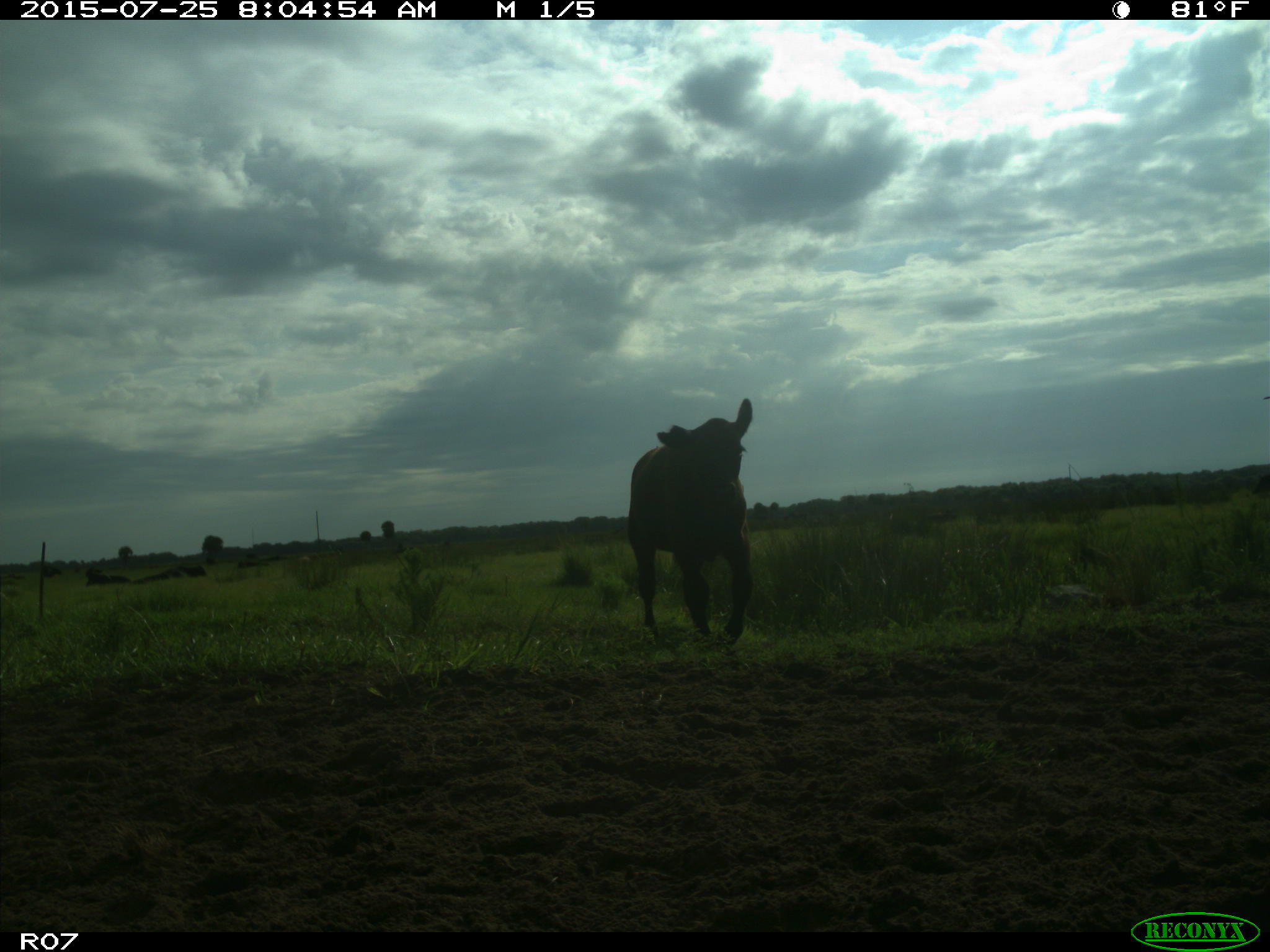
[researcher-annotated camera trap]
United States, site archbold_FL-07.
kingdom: Animalia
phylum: Chordata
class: Mammalia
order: Artiodactyla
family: Bovidae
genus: Bos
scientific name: Bos taurus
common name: domestic cow